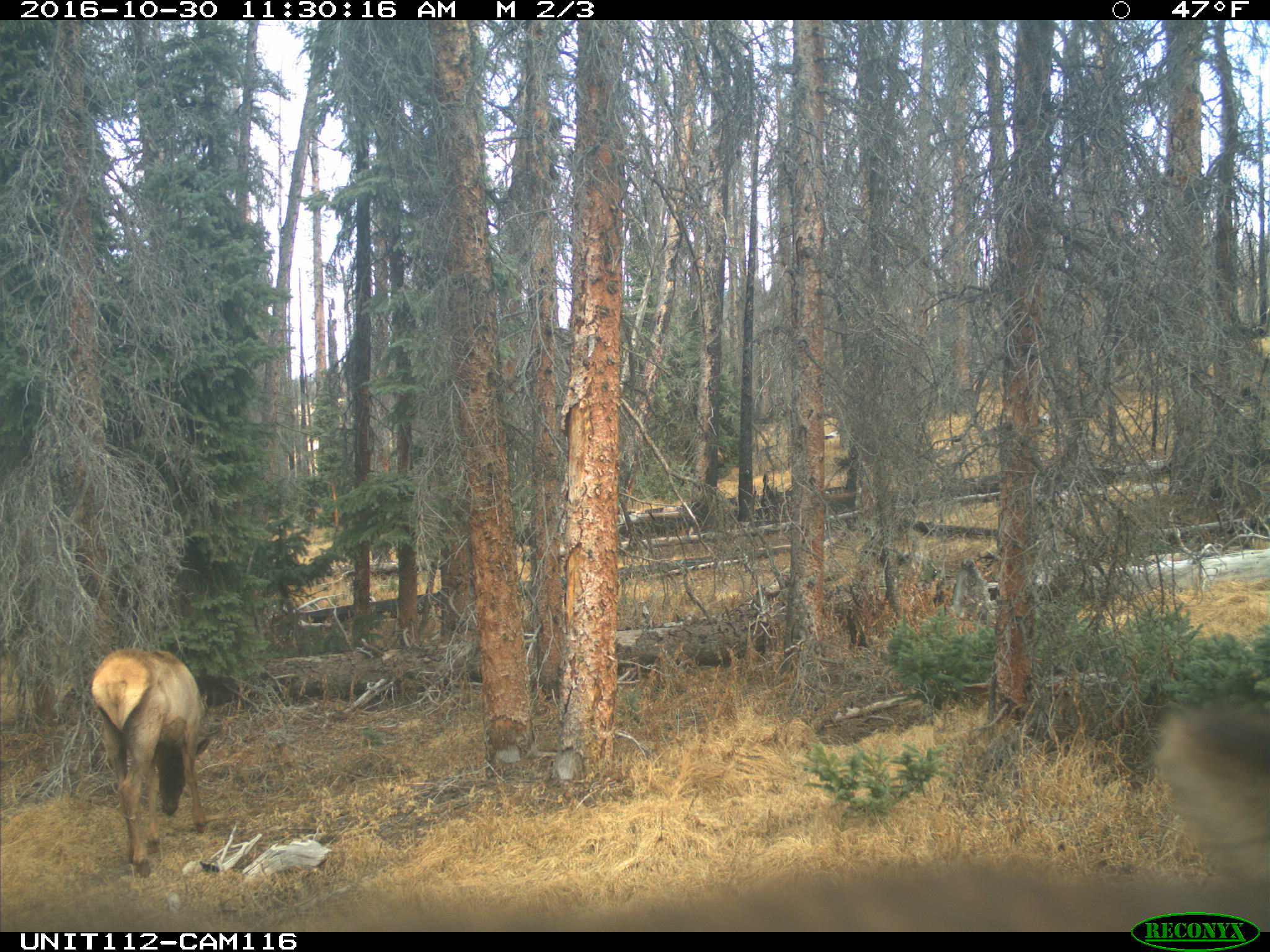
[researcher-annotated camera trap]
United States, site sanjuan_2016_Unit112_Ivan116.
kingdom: Animalia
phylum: Chordata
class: Mammalia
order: Artiodactyla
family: Cervidae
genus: Cervus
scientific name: Cervus elaphus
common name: red deer